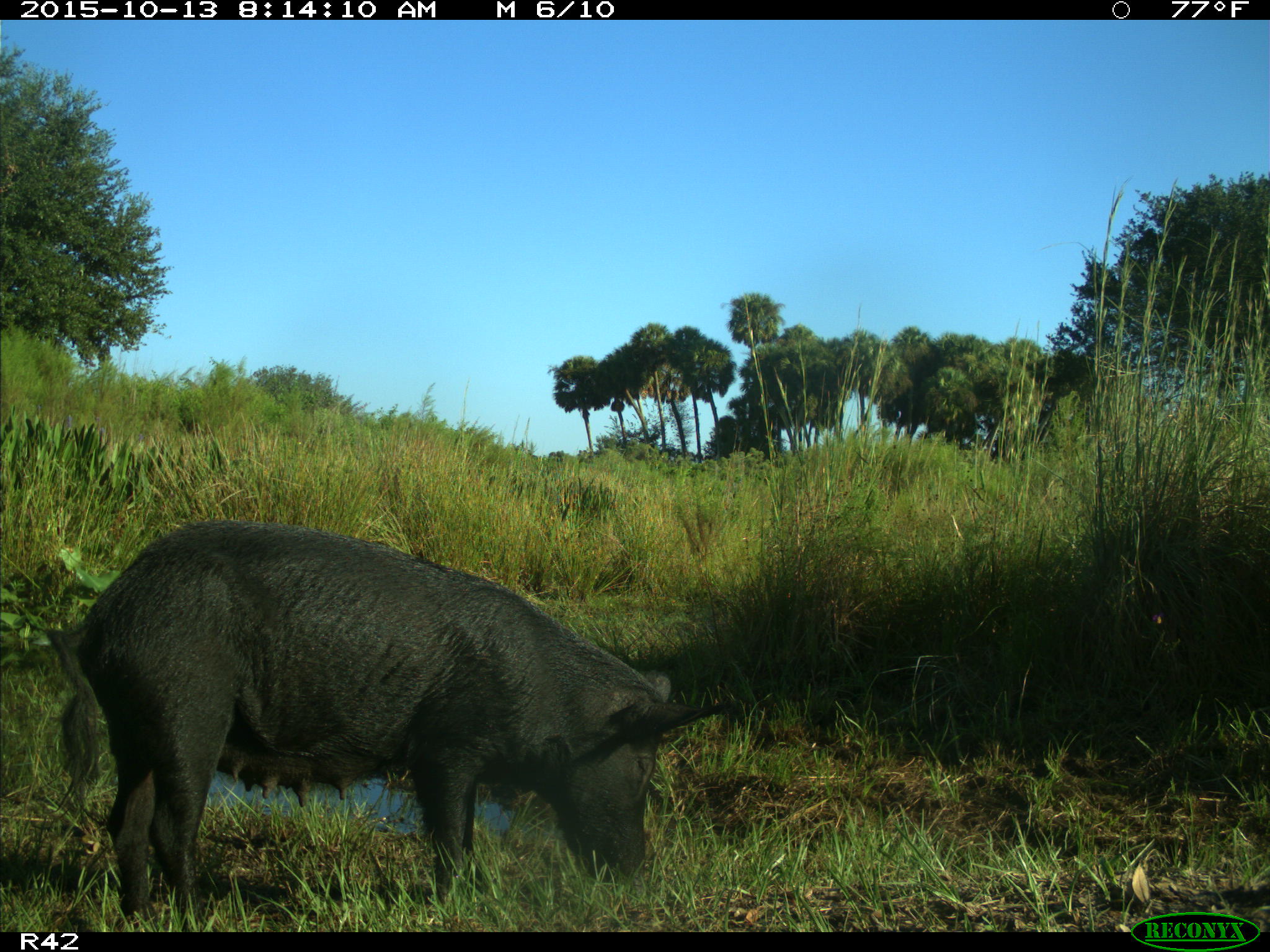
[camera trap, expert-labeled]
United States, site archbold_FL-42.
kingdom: Animalia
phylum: Chordata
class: Mammalia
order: Artiodactyla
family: Suidae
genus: Sus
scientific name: Sus scrofa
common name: wild boar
Sus scrofa (wild boar).